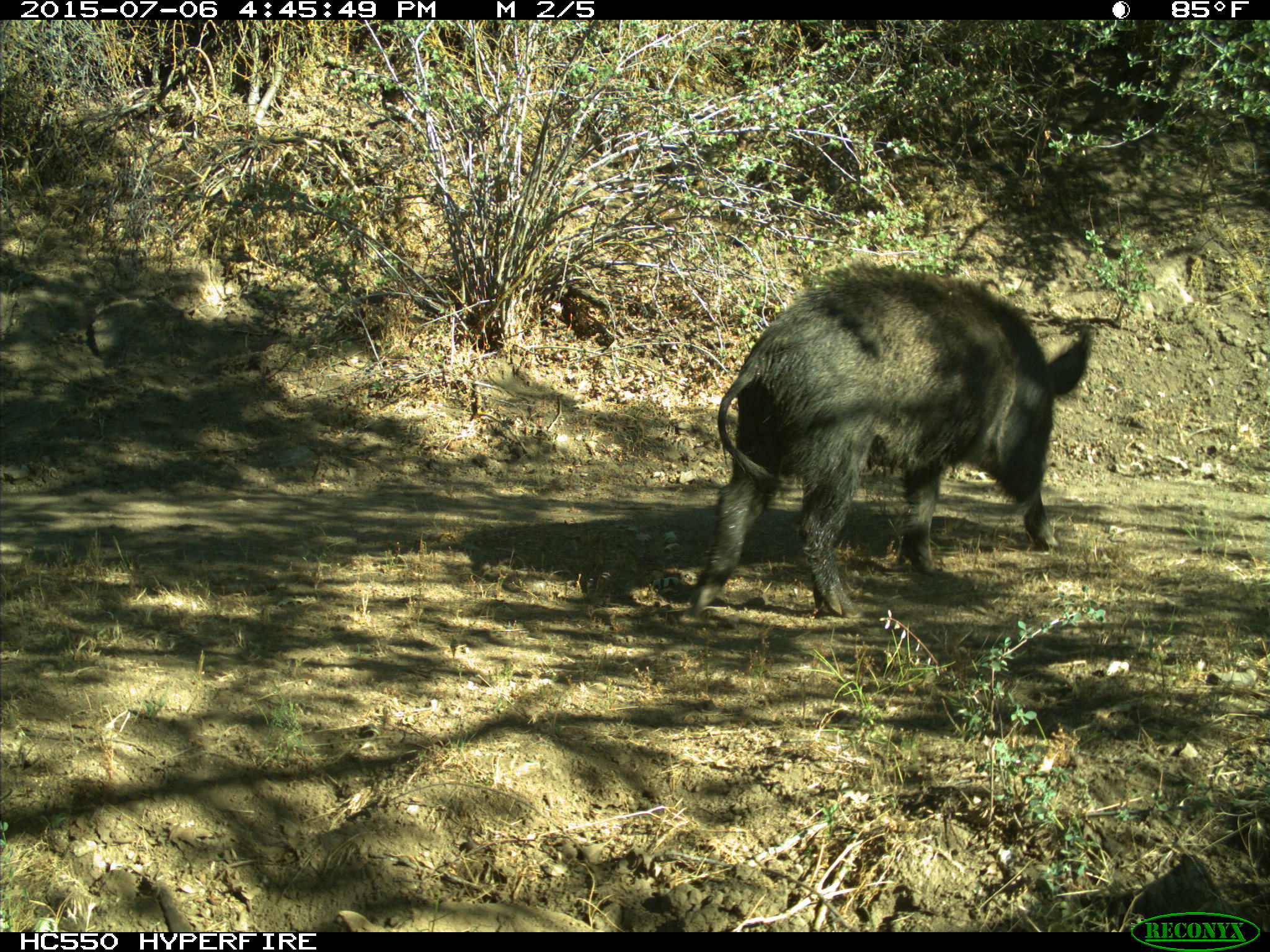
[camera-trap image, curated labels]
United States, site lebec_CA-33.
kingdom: Animalia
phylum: Chordata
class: Mammalia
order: Artiodactyla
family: Suidae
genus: Sus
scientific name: Sus scrofa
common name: wild boar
Sus scrofa (wild boar).